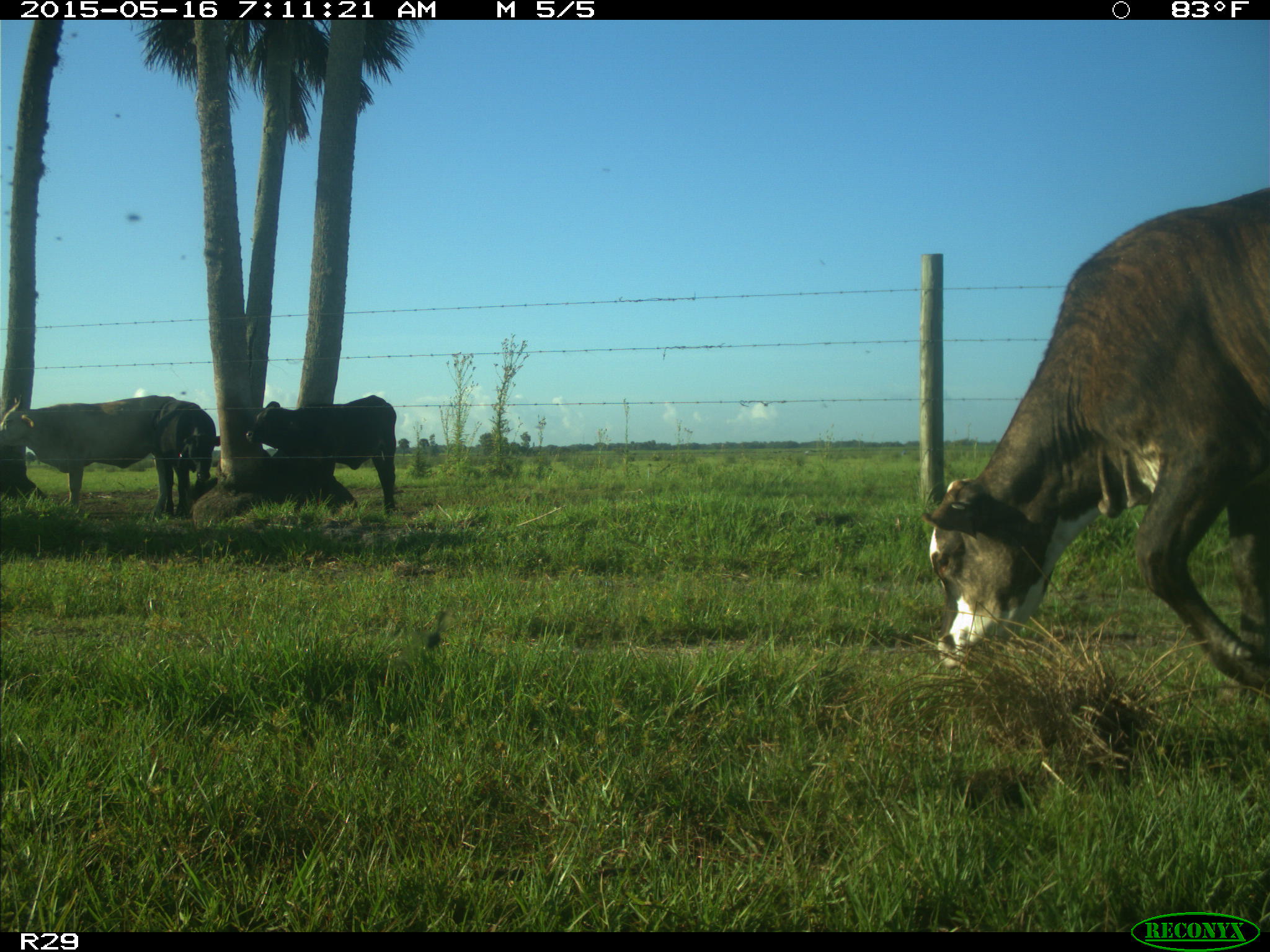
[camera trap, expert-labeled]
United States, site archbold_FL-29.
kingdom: Animalia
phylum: Chordata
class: Mammalia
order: Artiodactyla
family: Bovidae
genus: Bos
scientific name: Bos taurus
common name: domestic cow